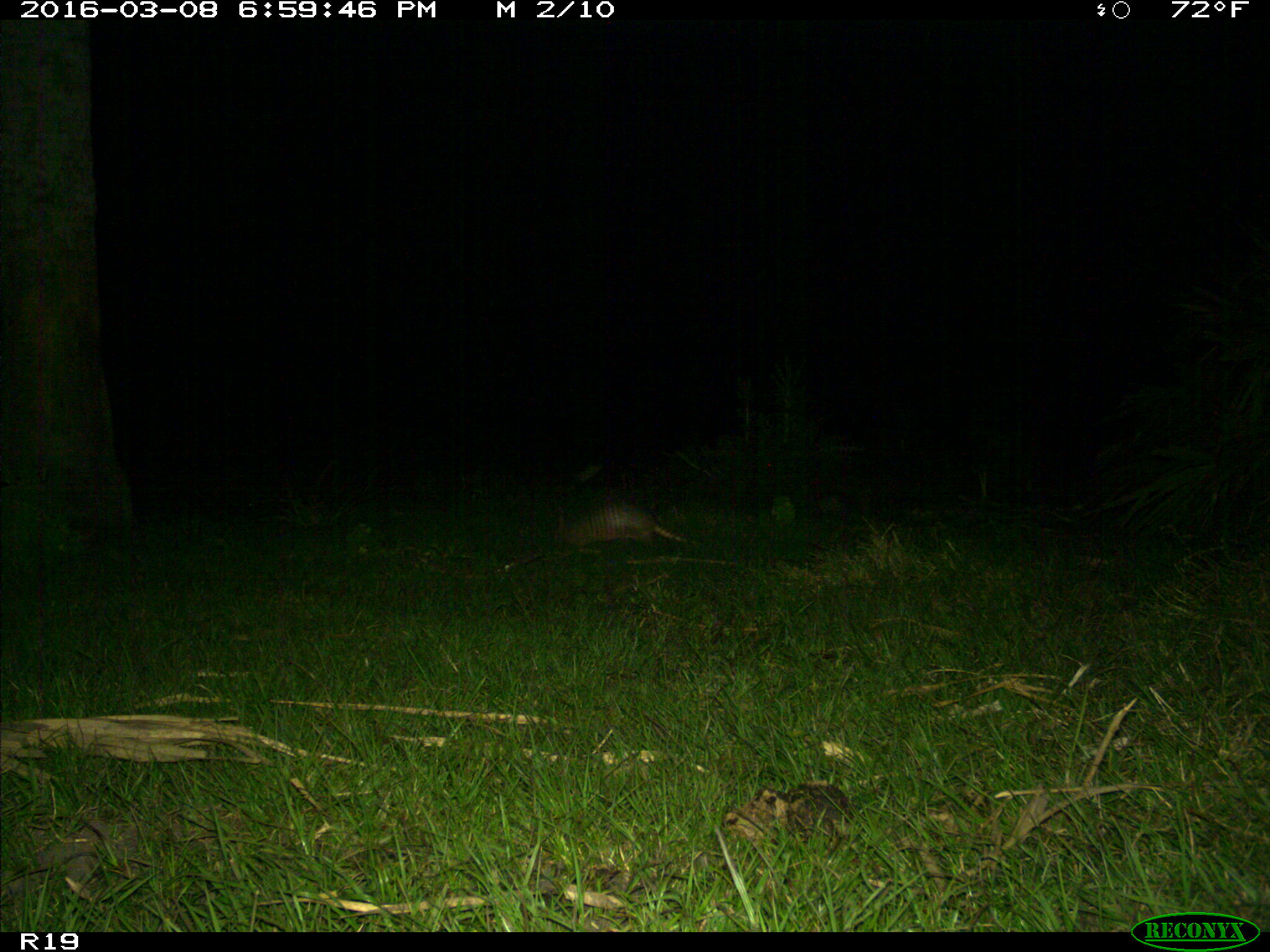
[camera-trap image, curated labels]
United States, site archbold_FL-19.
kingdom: Animalia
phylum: Chordata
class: Mammalia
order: Cingulata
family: Dasypodidae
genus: Dasypus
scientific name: Dasypus novemcinctus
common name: nine-banded armadillo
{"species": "Dasypus novemcinctus (nine-banded armadillo)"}